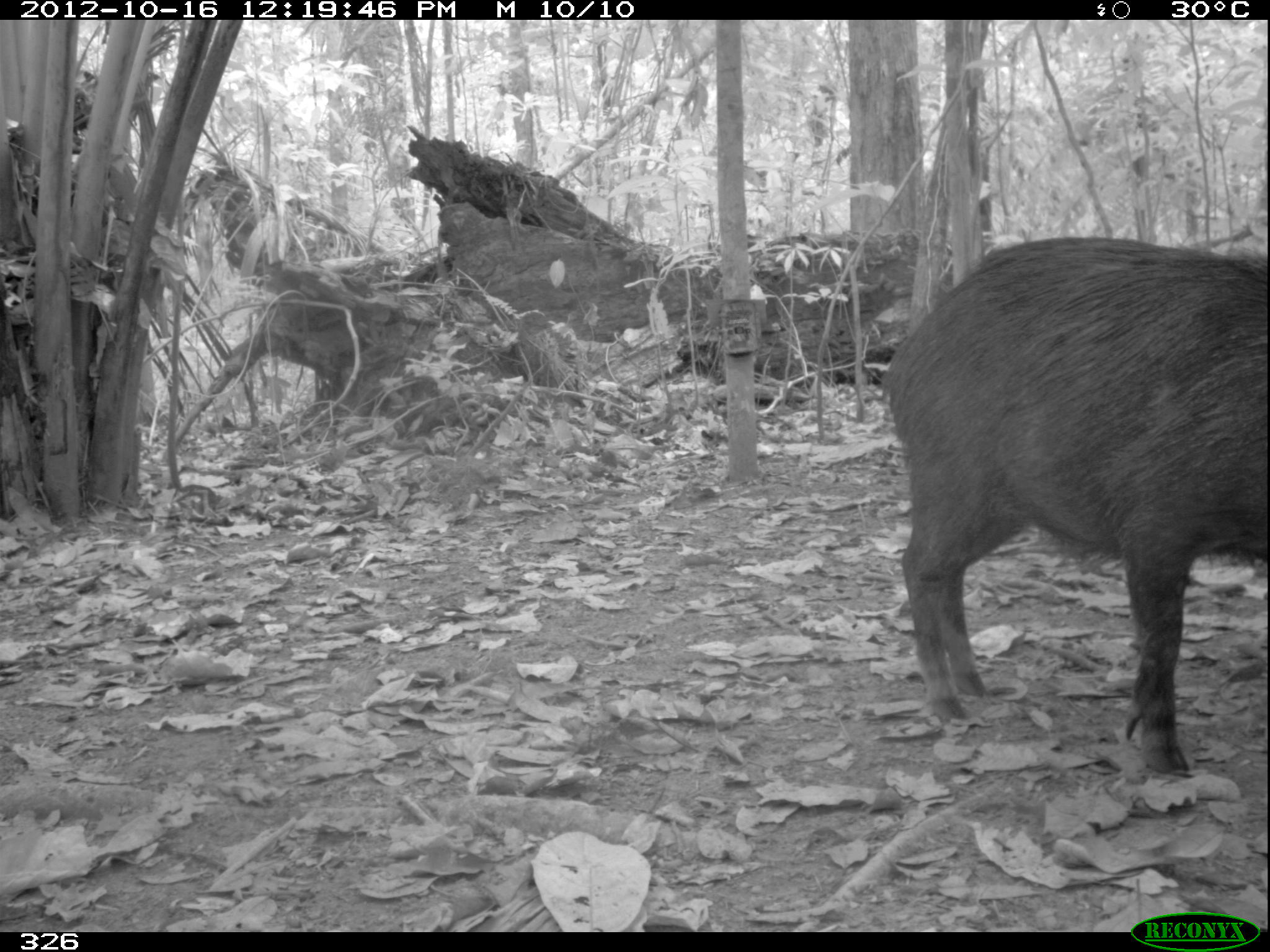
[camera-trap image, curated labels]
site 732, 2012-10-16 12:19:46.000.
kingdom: Animalia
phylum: Chordata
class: Mammalia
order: Artiodactyla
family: Tayassuidae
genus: Tayassu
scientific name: Tayassu pecari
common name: white-lipped peccary